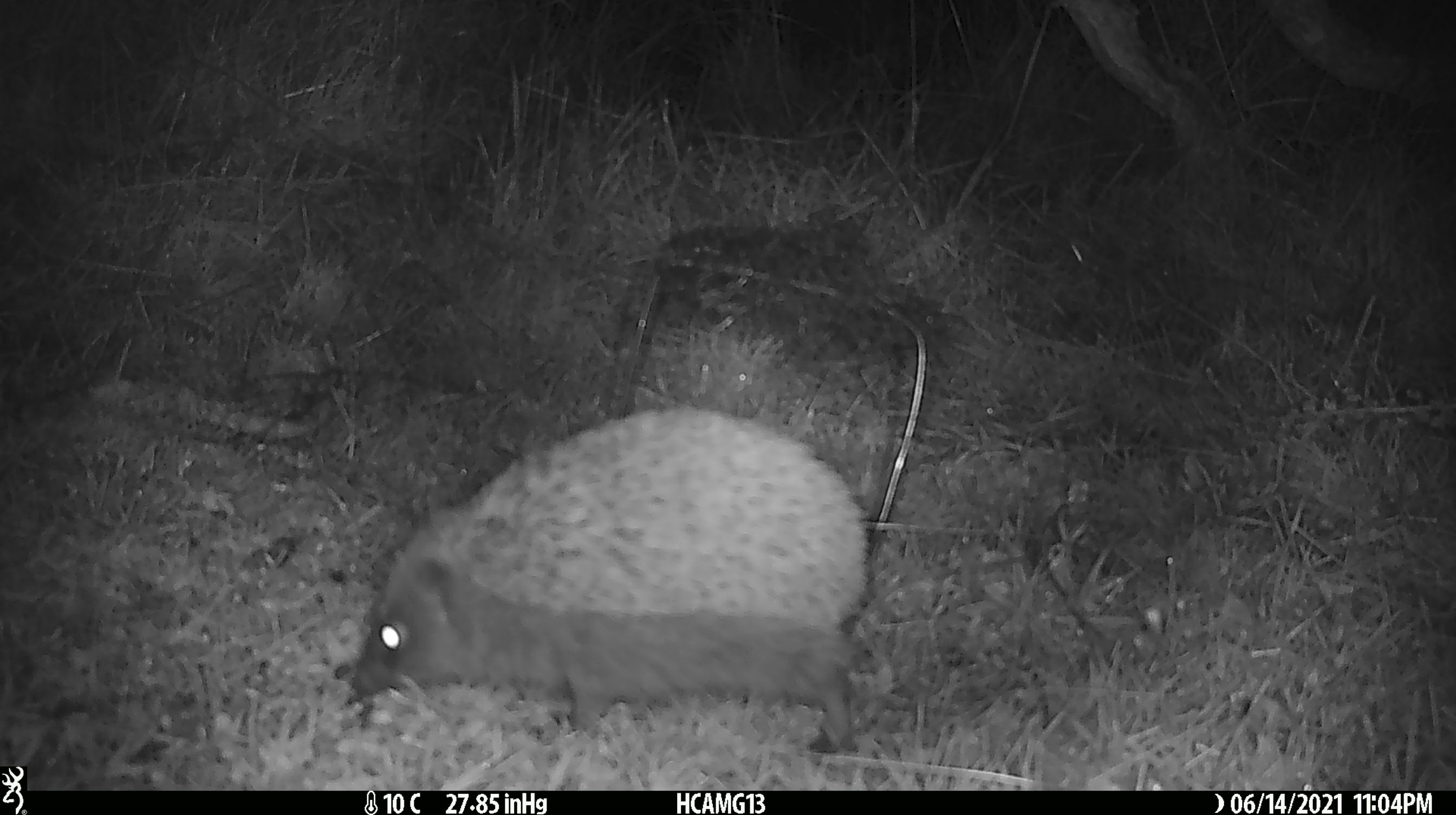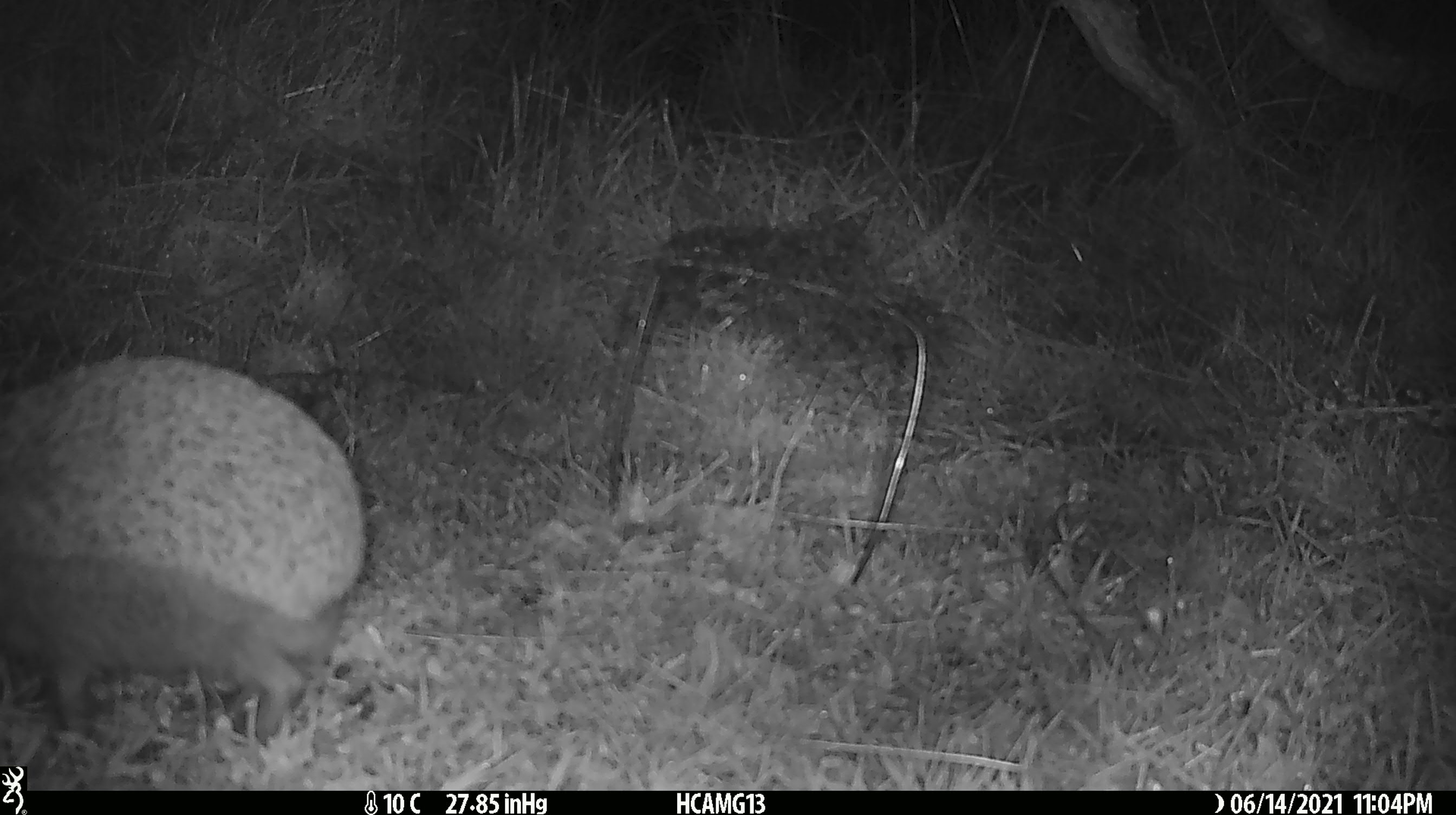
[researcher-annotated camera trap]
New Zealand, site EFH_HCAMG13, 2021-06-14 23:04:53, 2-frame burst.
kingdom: Animalia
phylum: Chordata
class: Mammalia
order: Eulipotyphla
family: Erinaceidae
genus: Erinaceus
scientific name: Erinaceus europaeus europaeus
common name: european hedgehog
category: hedgehog